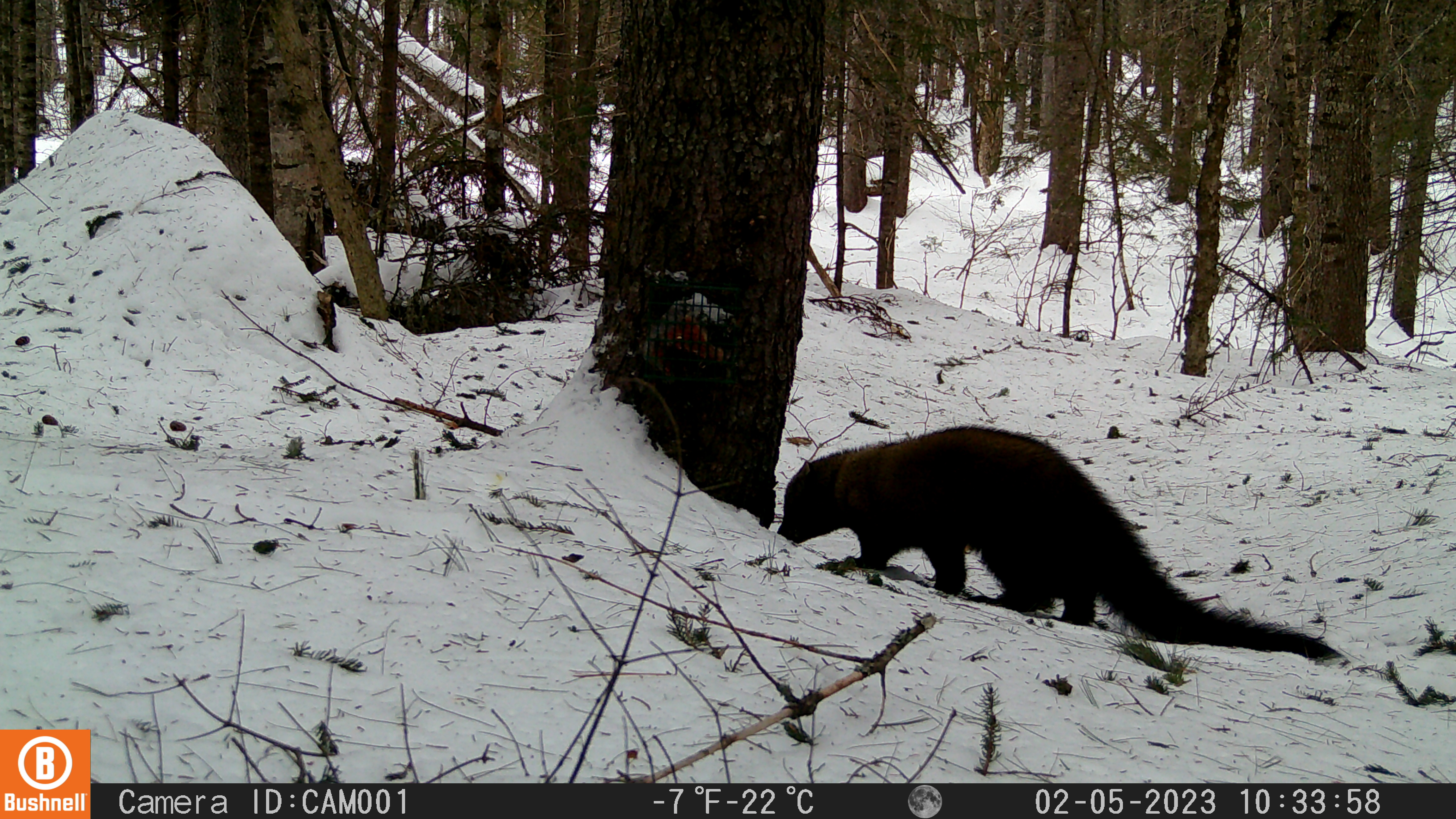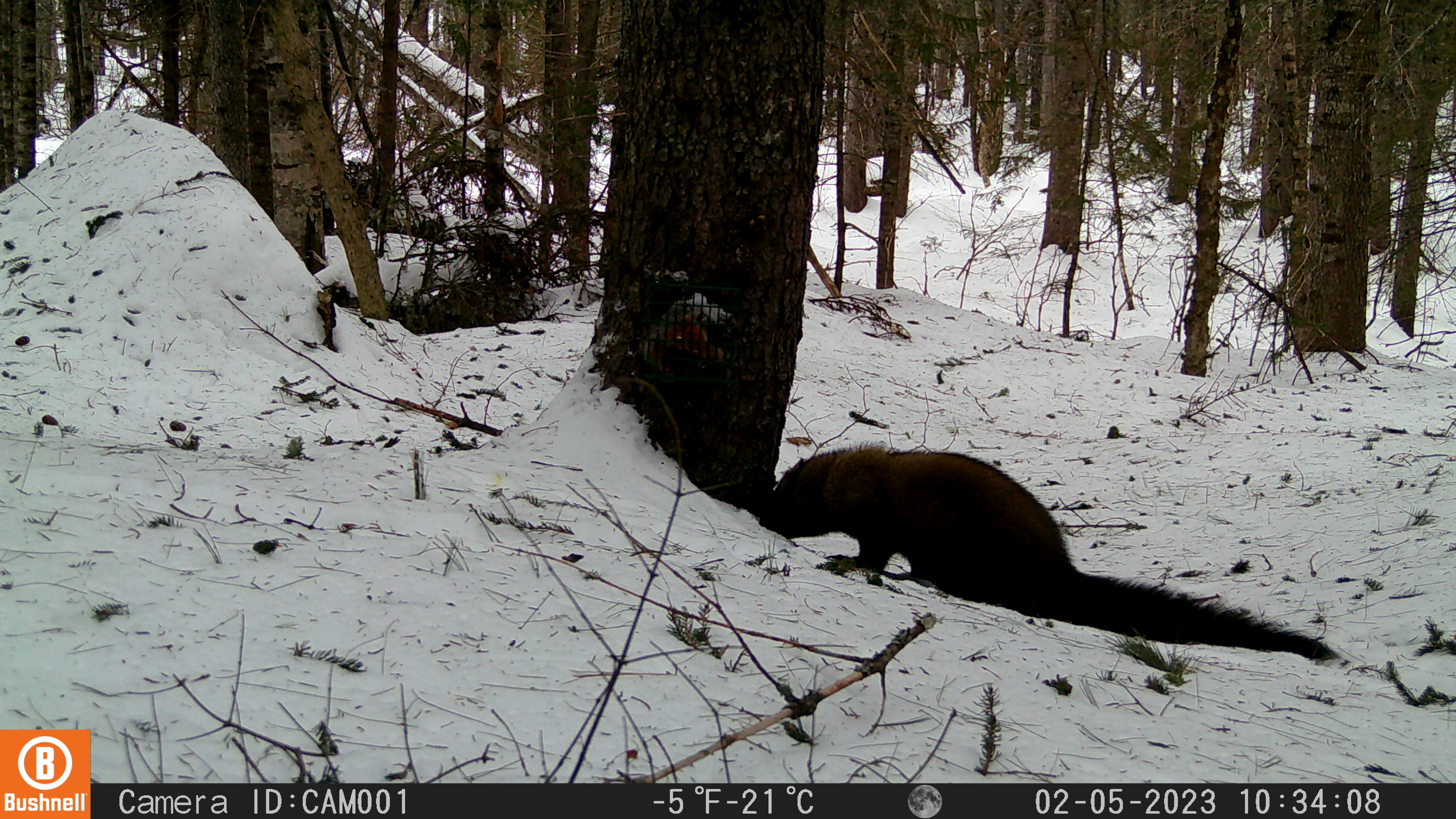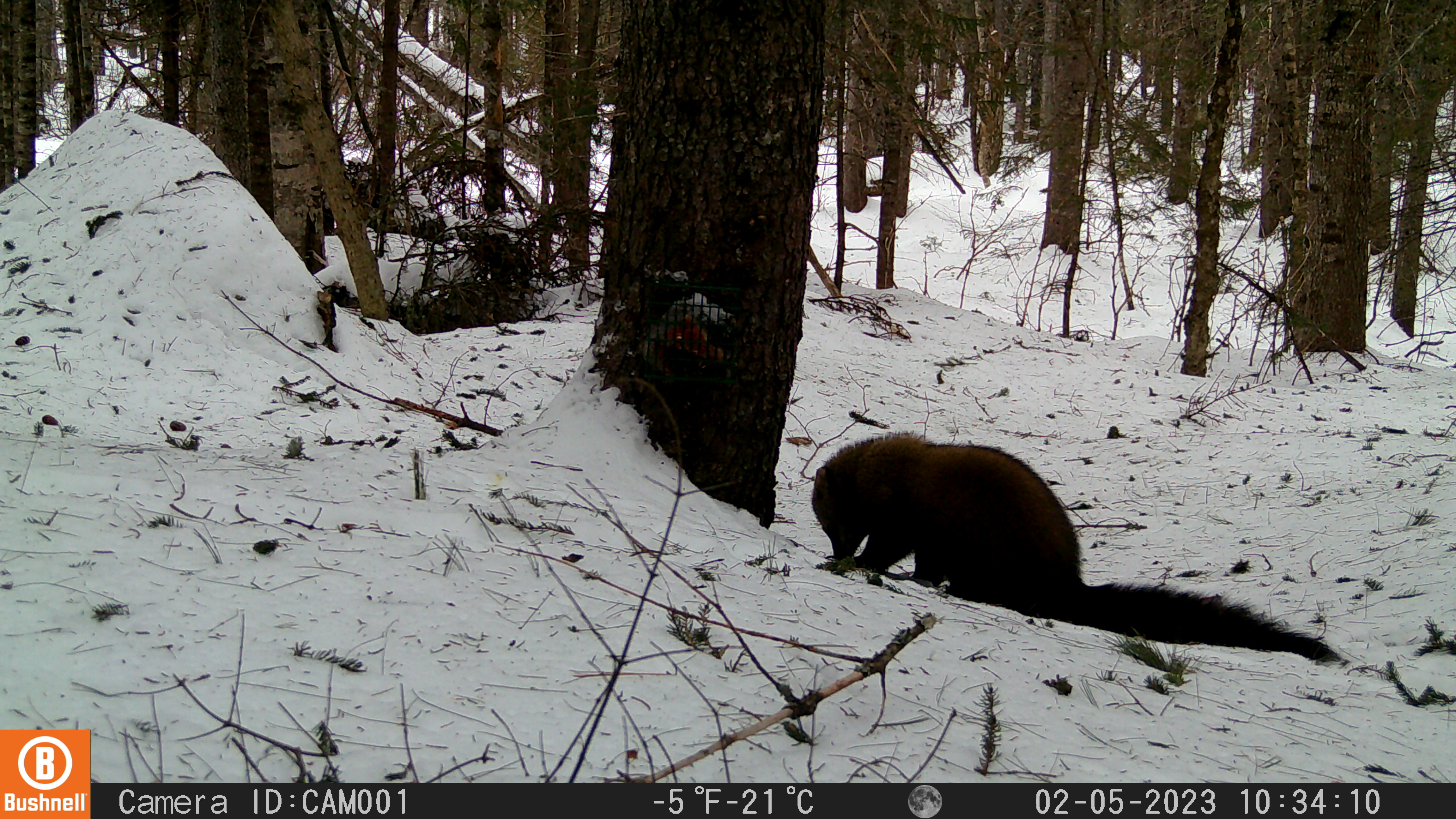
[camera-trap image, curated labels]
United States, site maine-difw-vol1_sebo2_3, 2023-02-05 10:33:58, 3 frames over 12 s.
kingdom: Animalia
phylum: Chordata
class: Mammalia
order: Carnivora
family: Mustelidae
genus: Pekania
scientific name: Pekania pennanti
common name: fisher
Fisher (Pekania pennanti).